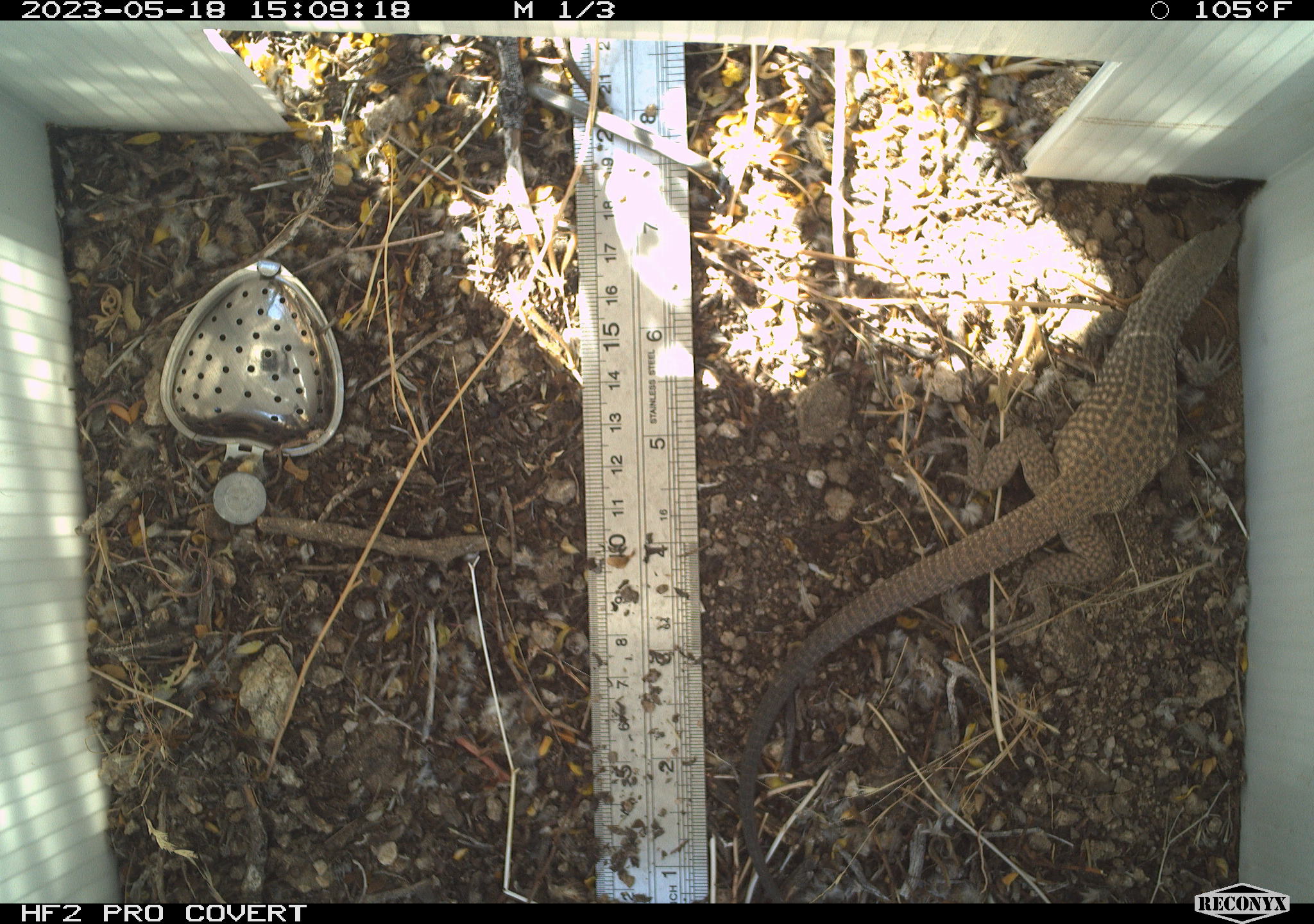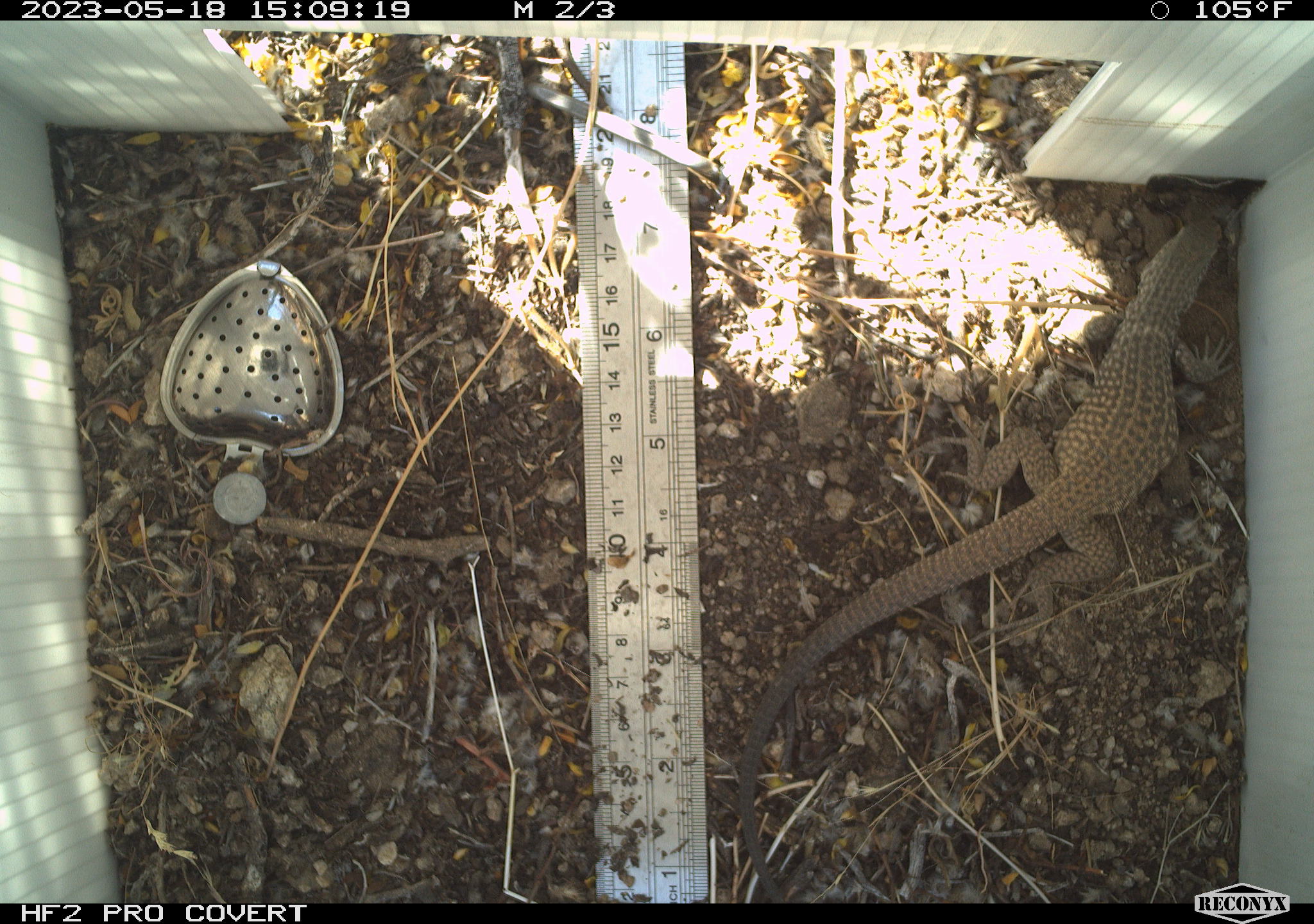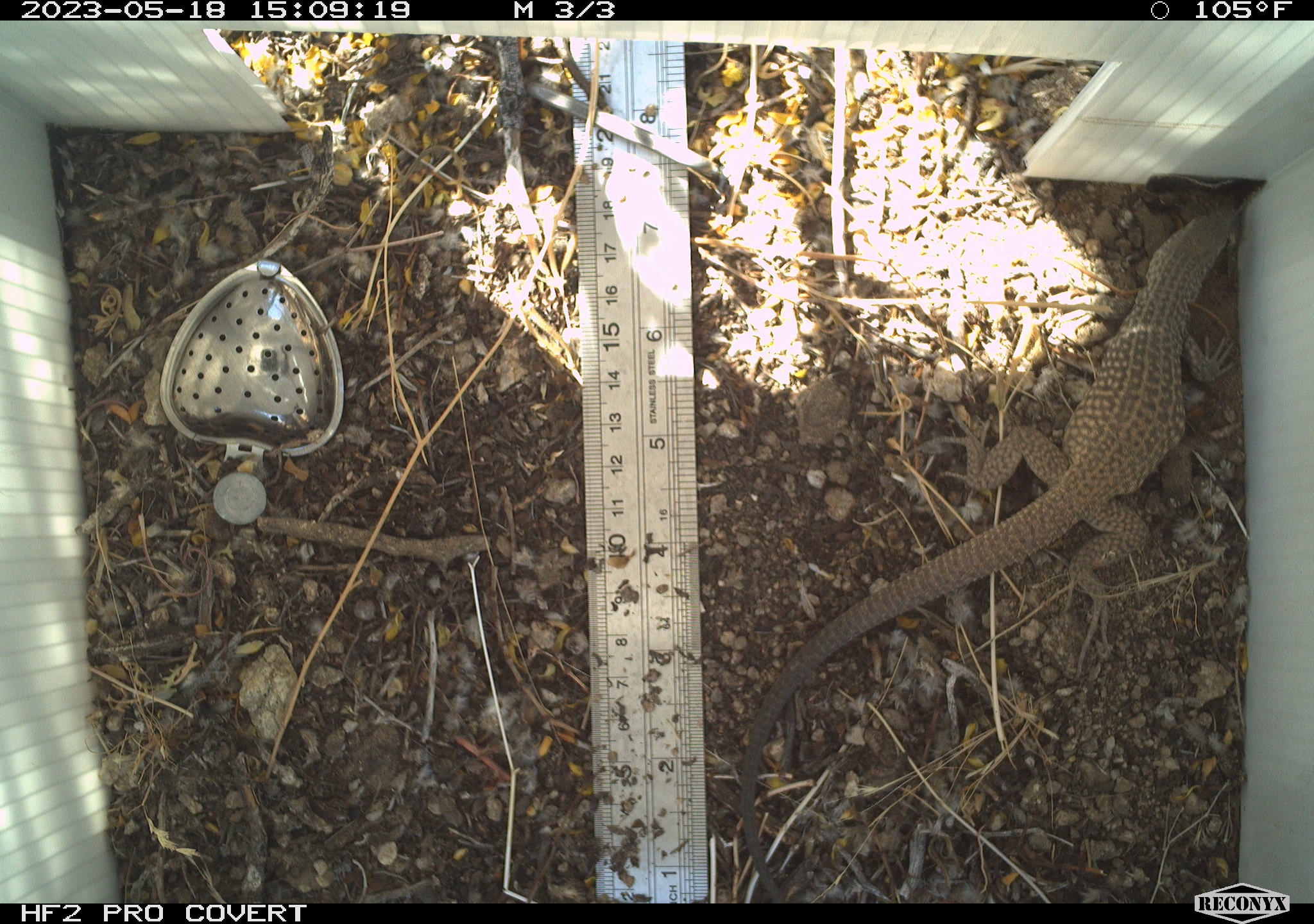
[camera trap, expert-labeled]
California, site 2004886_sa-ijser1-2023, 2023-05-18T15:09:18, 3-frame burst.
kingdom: Animalia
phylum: Chordata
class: Reptilia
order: Squamata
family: Teiidae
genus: Aspidoscelis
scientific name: Aspidoscelis tigris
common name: western whiptail